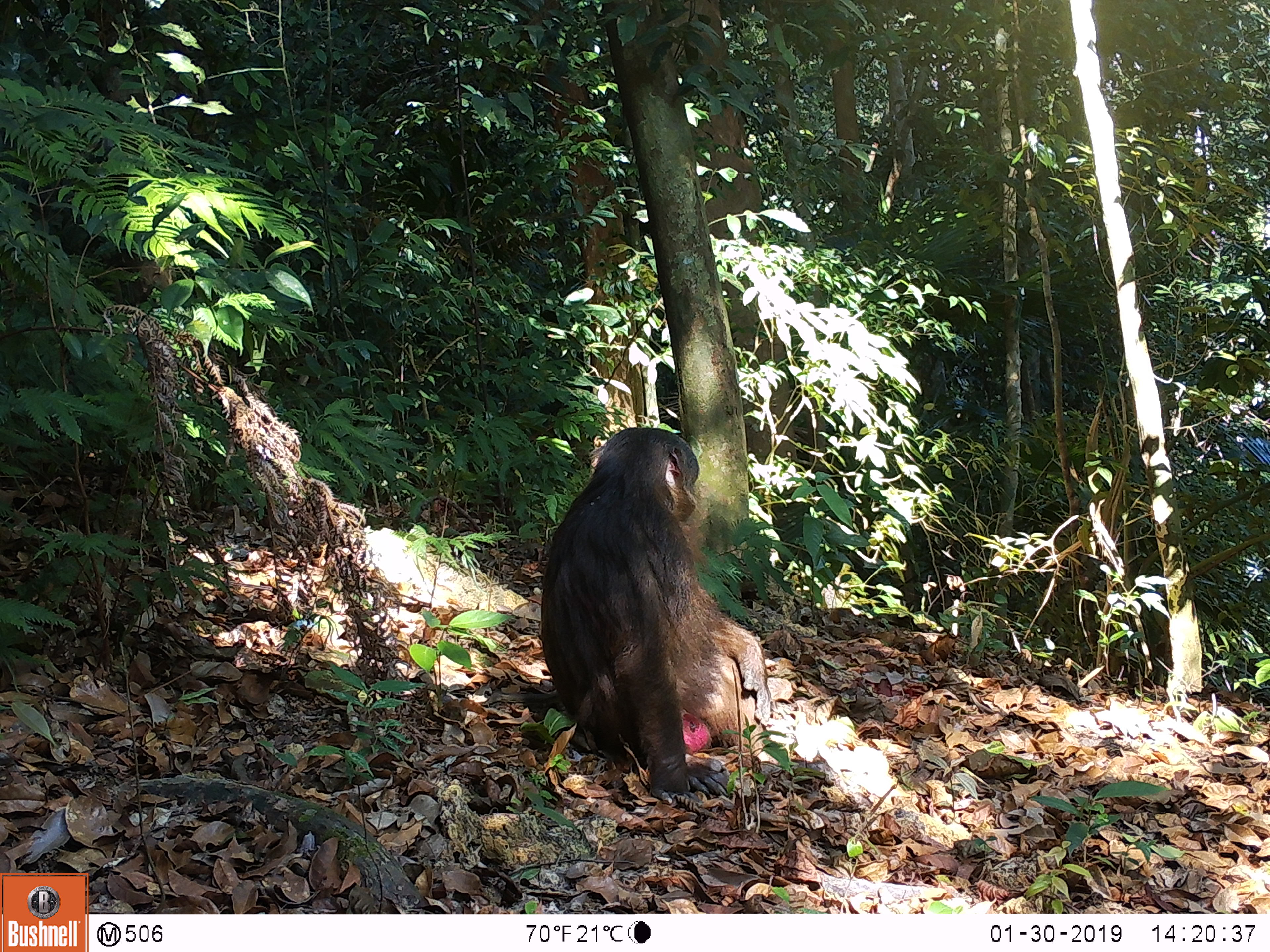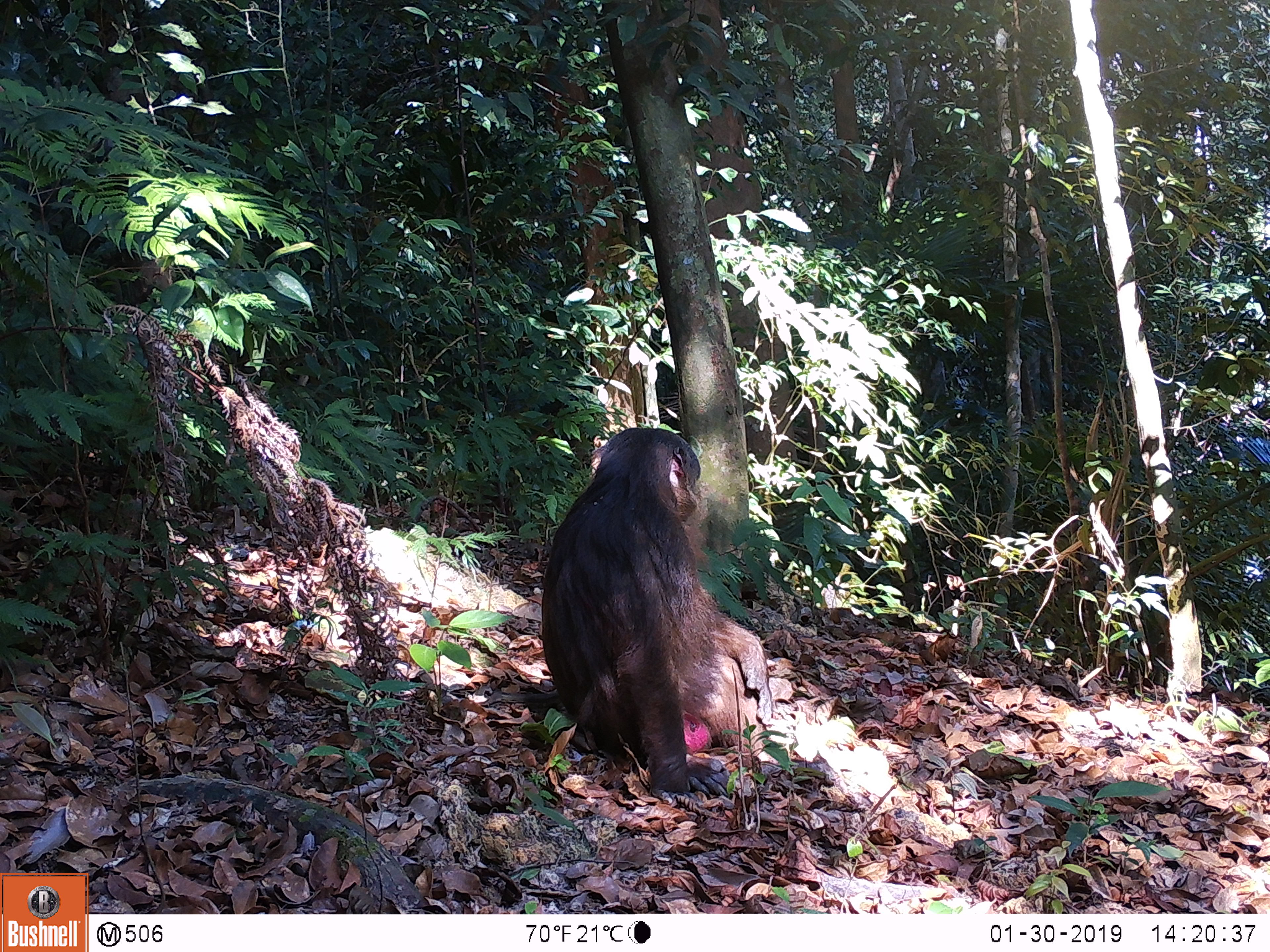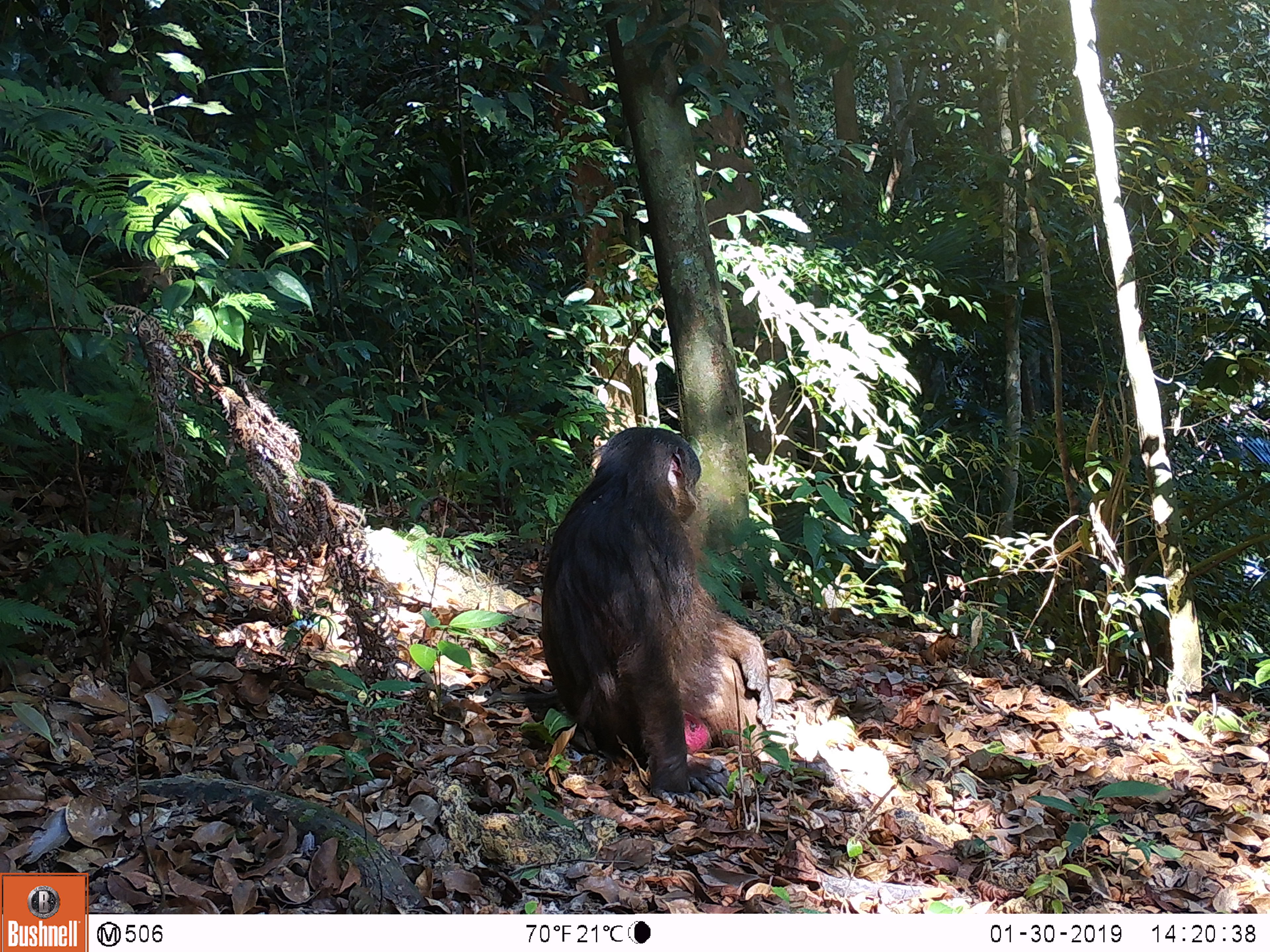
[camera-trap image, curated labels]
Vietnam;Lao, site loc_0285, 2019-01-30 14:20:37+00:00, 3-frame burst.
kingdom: Animalia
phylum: Chordata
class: Mammalia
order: Primates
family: Cercopithecidae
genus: Macaca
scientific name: Macaca arctoides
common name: stump-tailed macaque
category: stump tailed macaque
Stump tailed macaque (stump-tailed macaque) (Macaca arctoides). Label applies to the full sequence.